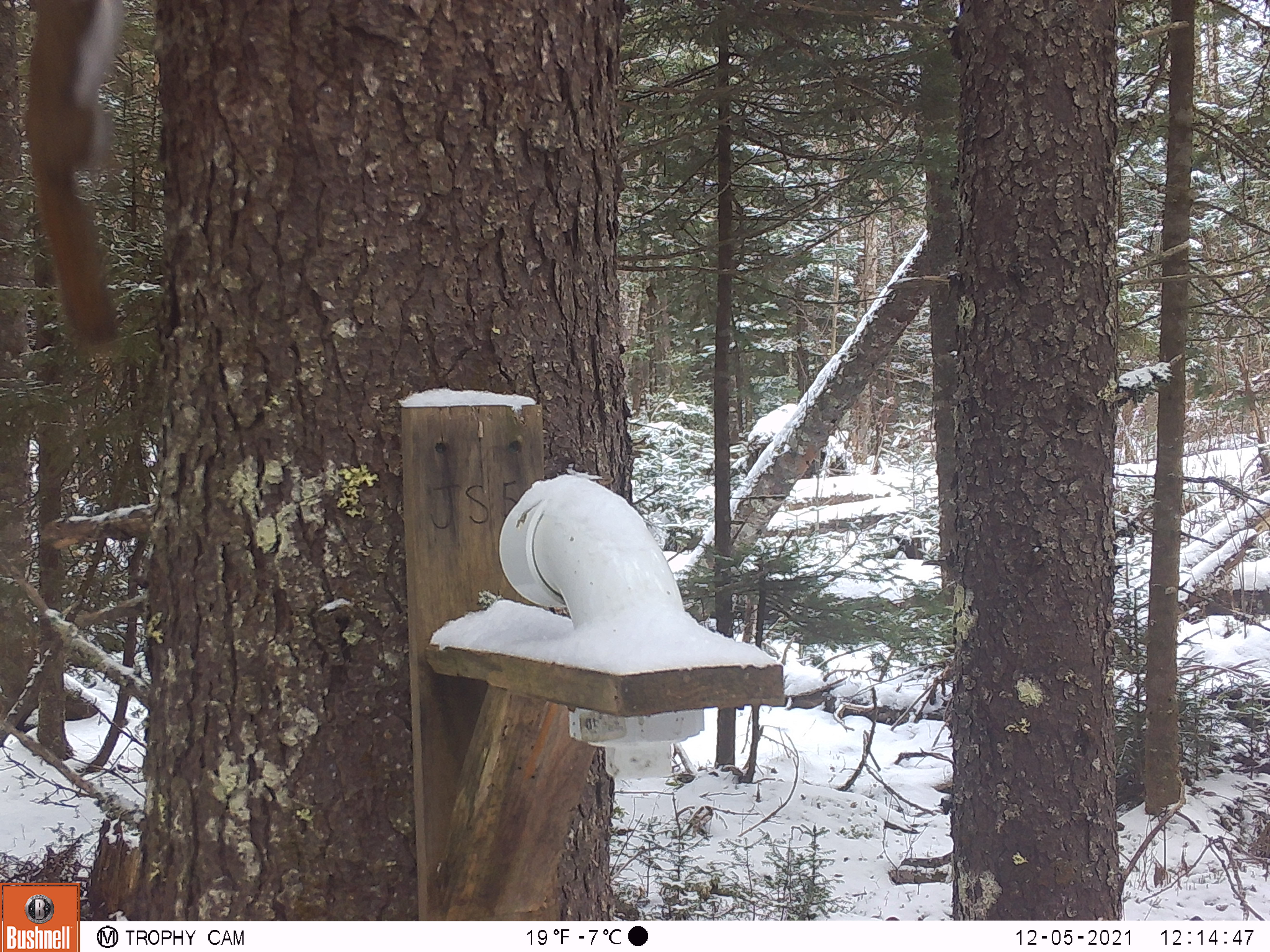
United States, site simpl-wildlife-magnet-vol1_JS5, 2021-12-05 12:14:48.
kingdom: Animalia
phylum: Chordata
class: Mammalia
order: Rodentia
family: Sciuridae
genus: Tamiasciurus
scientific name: Tamiasciurus hudsonicus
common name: red squirrel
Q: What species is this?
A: Red squirrel (Tamiasciurus hudsonicus).